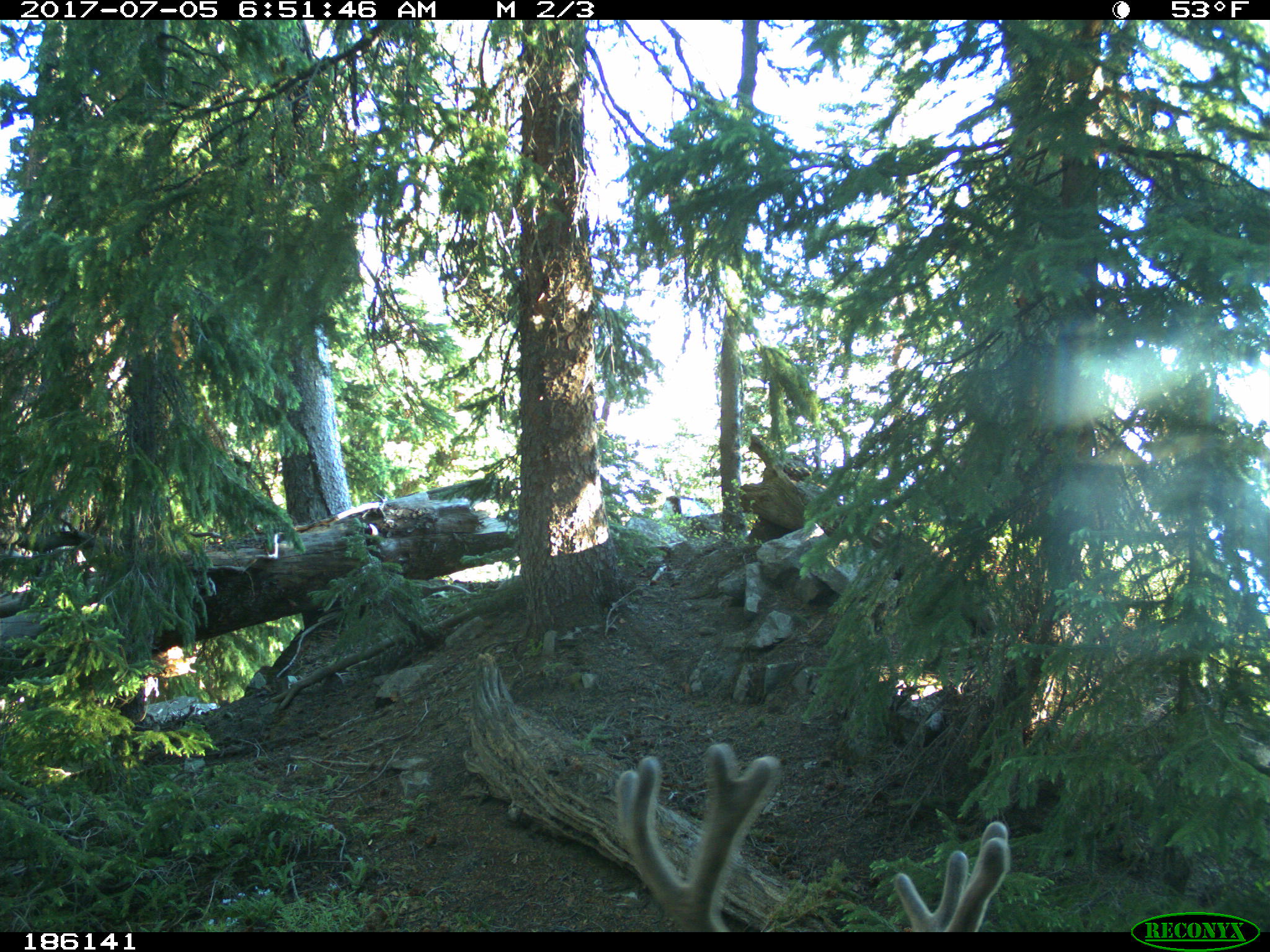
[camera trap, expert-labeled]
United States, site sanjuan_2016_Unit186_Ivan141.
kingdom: Animalia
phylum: Chordata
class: Mammalia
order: Artiodactyla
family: Cervidae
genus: Odocoileus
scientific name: Odocoileus hemionus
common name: mule deer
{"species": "Odocoileus hemionus (mule deer)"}